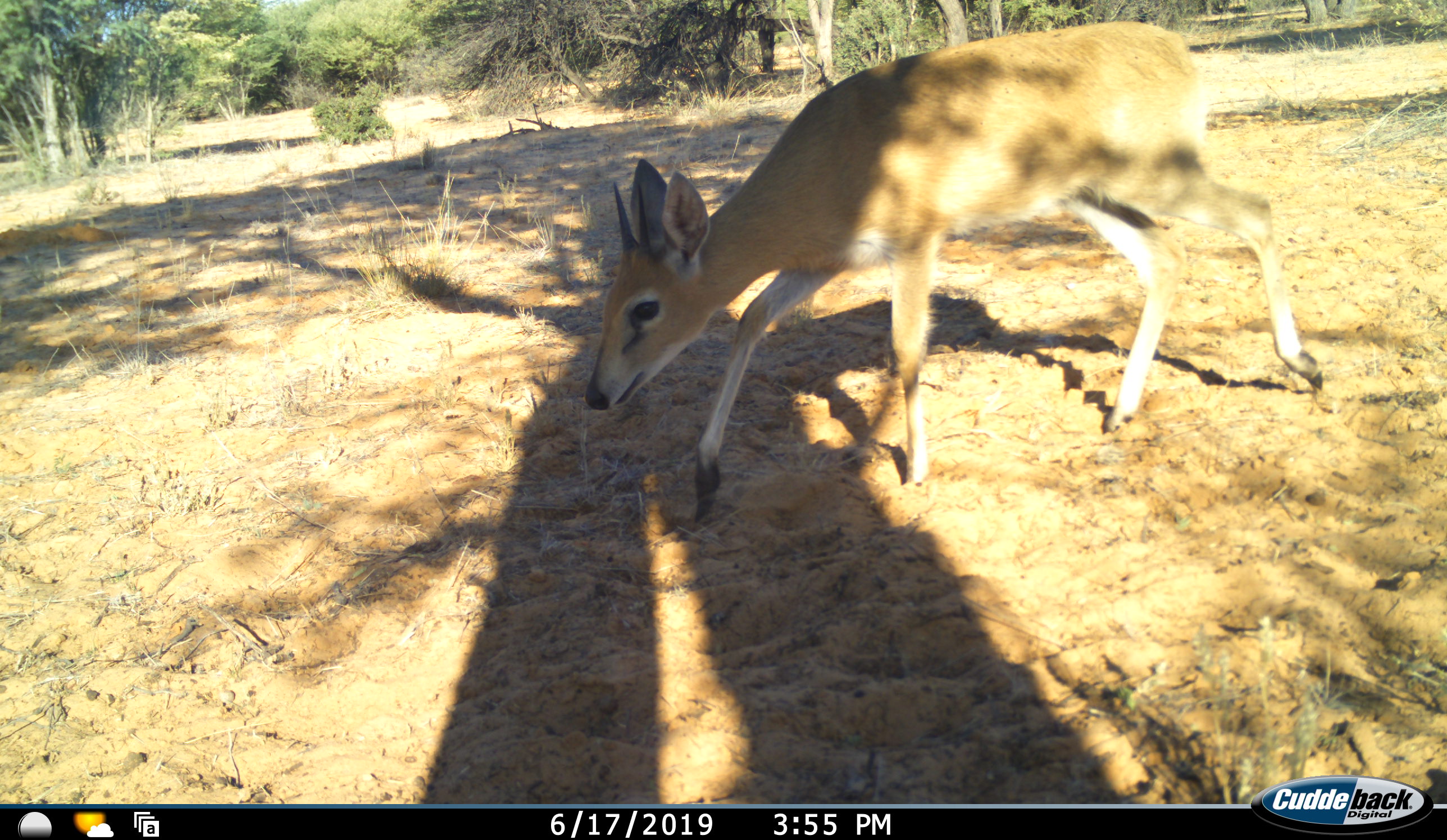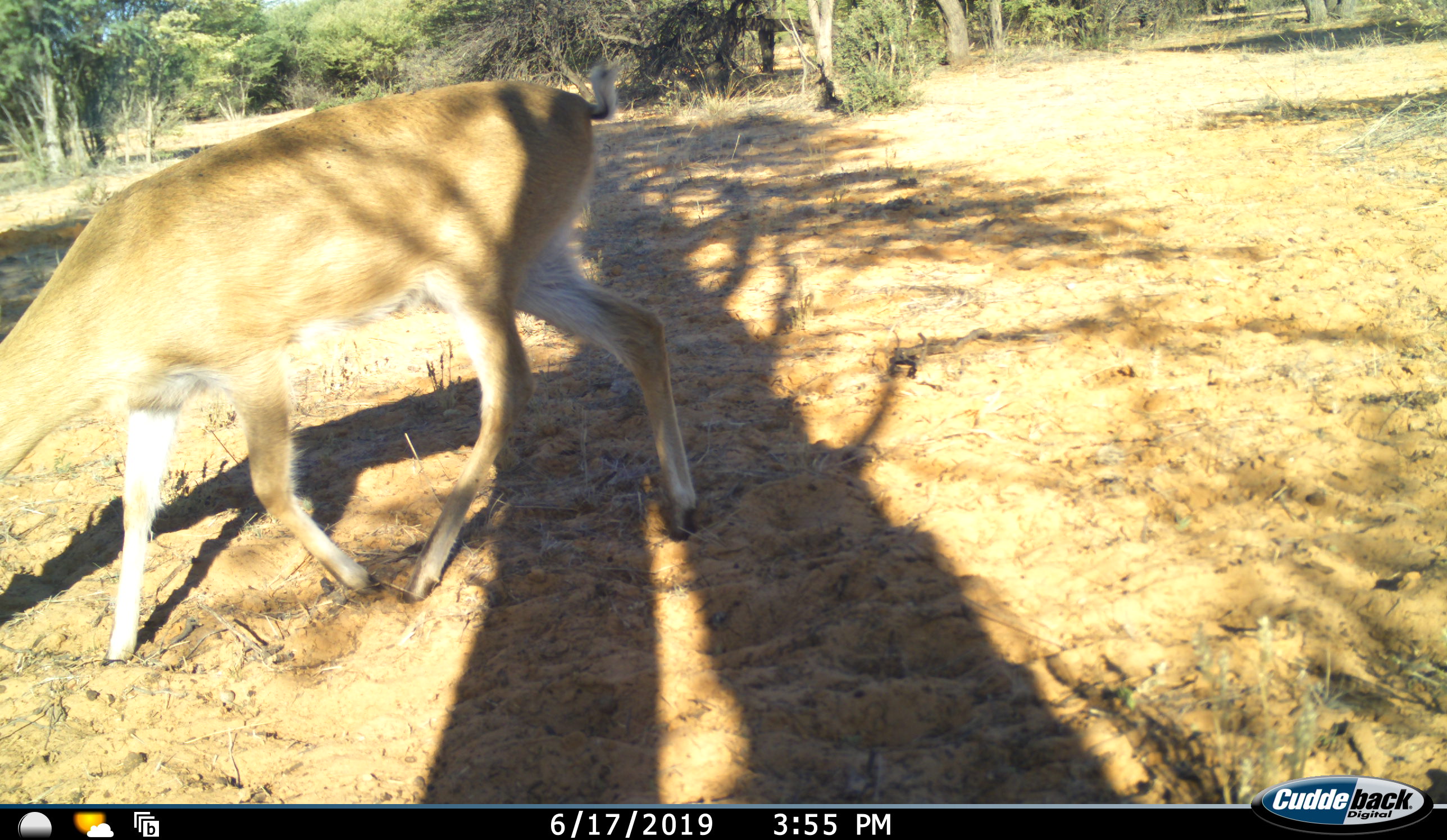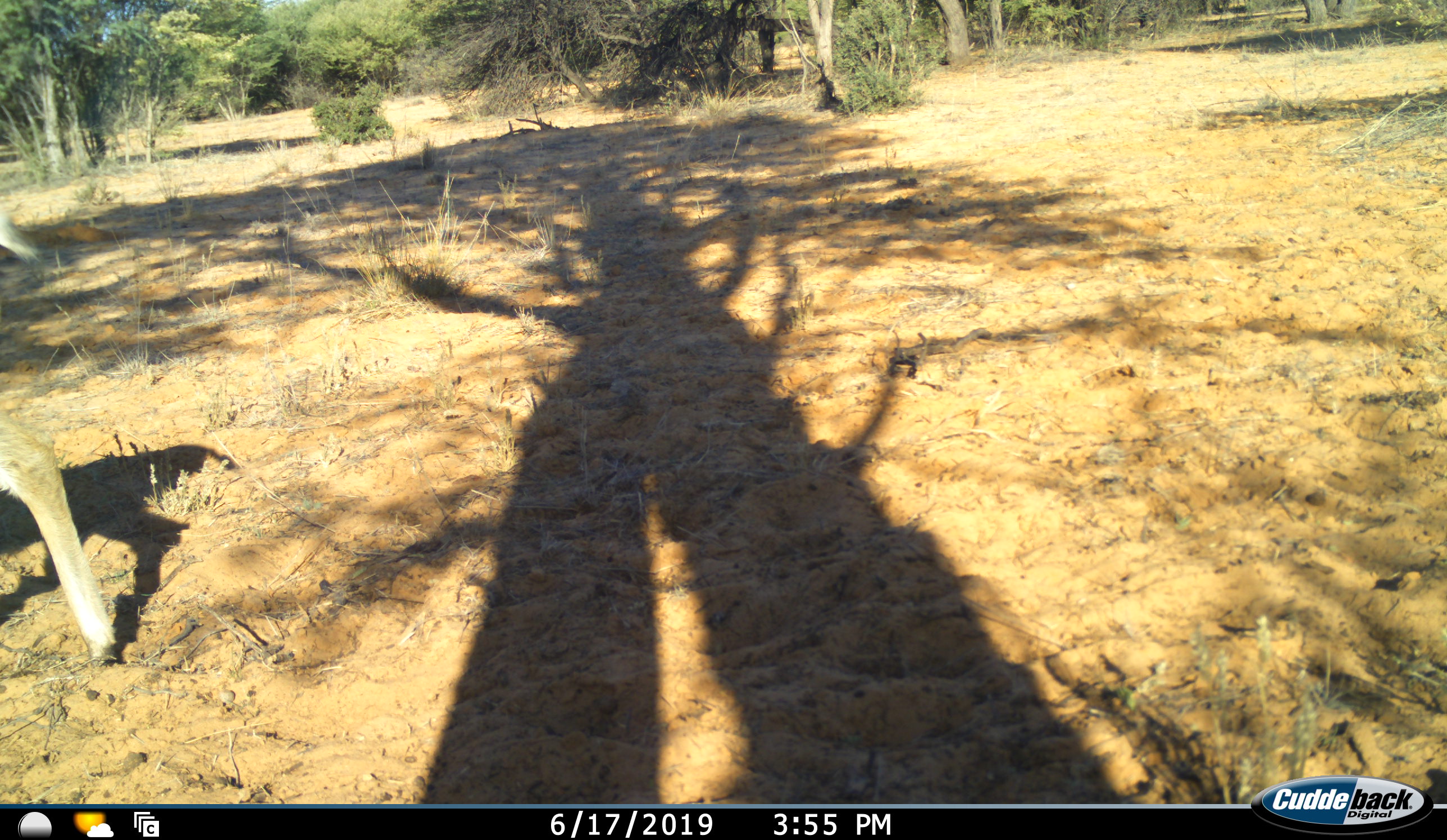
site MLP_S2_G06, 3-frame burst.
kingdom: Animalia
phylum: Chordata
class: Mammalia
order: Artiodactyla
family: Bovidae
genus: Sylvicapra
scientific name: Sylvicapra grimmia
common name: common duiker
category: duikercommongrey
Duikercommongrey (common duiker) (Sylvicapra grimmia), count 1. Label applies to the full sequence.